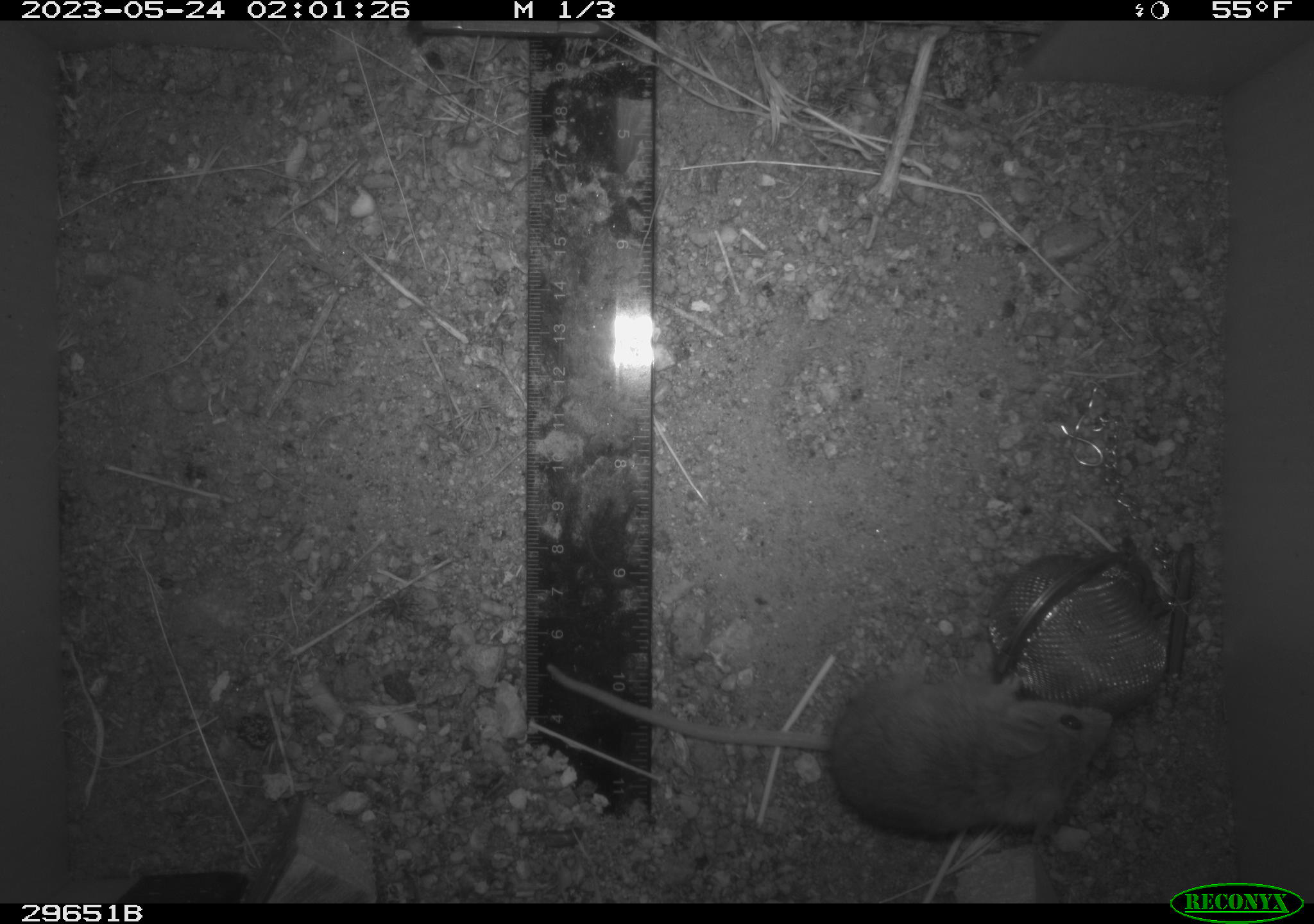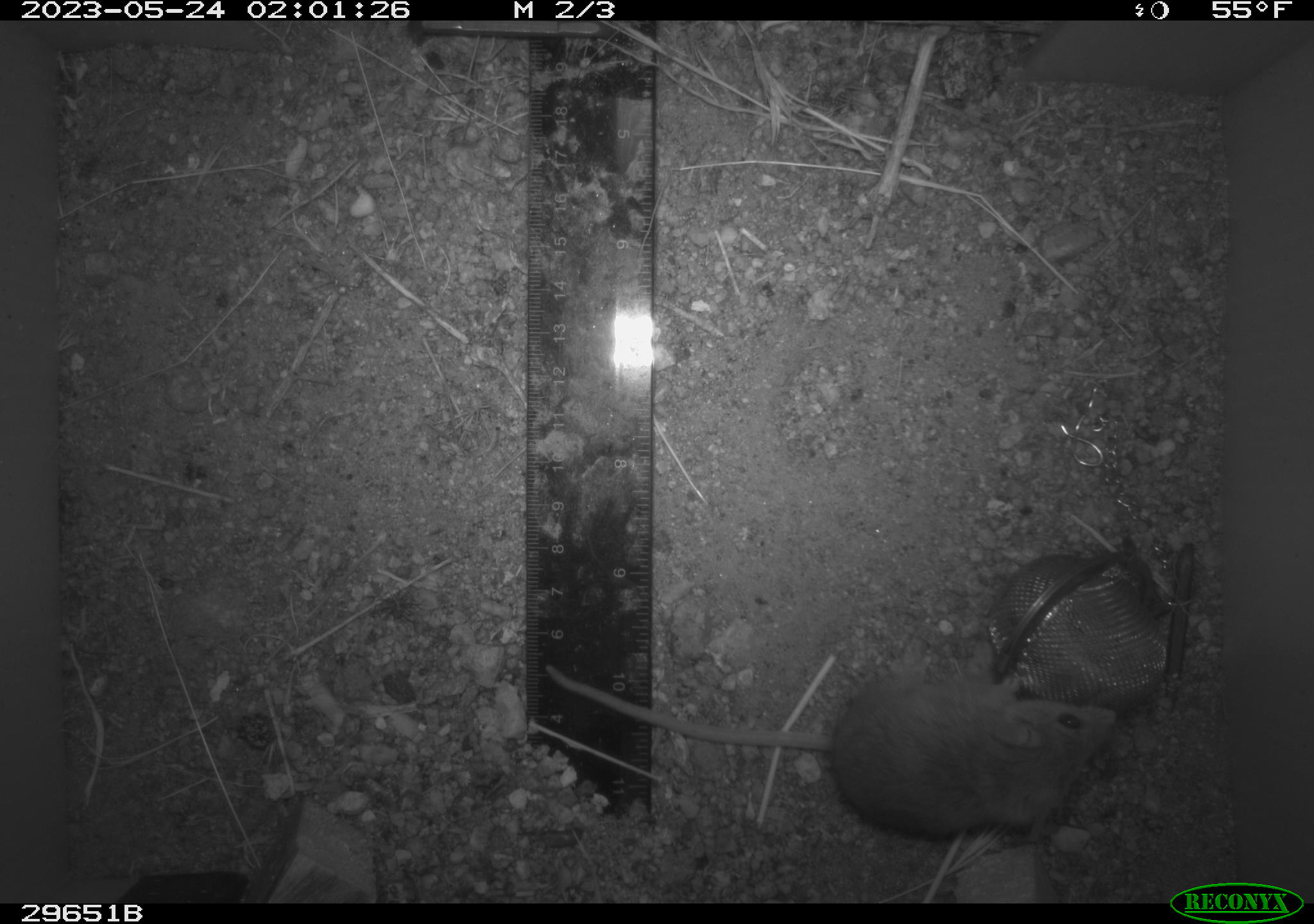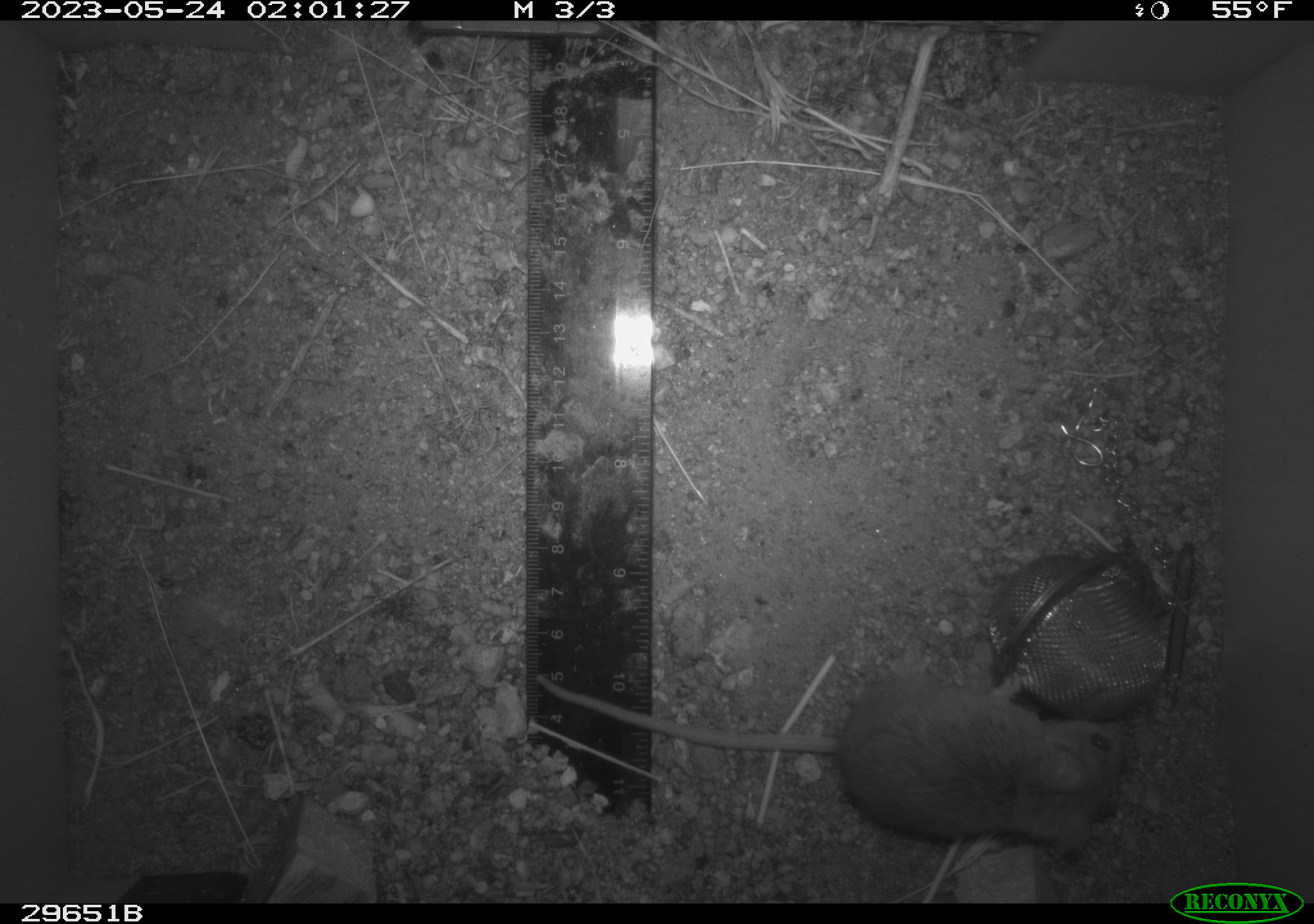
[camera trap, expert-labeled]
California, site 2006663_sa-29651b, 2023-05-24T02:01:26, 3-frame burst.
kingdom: Animalia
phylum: Chordata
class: Mammalia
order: Rodentia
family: Cricetidae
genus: Peromyscus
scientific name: Peromyscus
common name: deer mice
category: peromyscus species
Peromyscus species (deer mice) (Peromyscus).